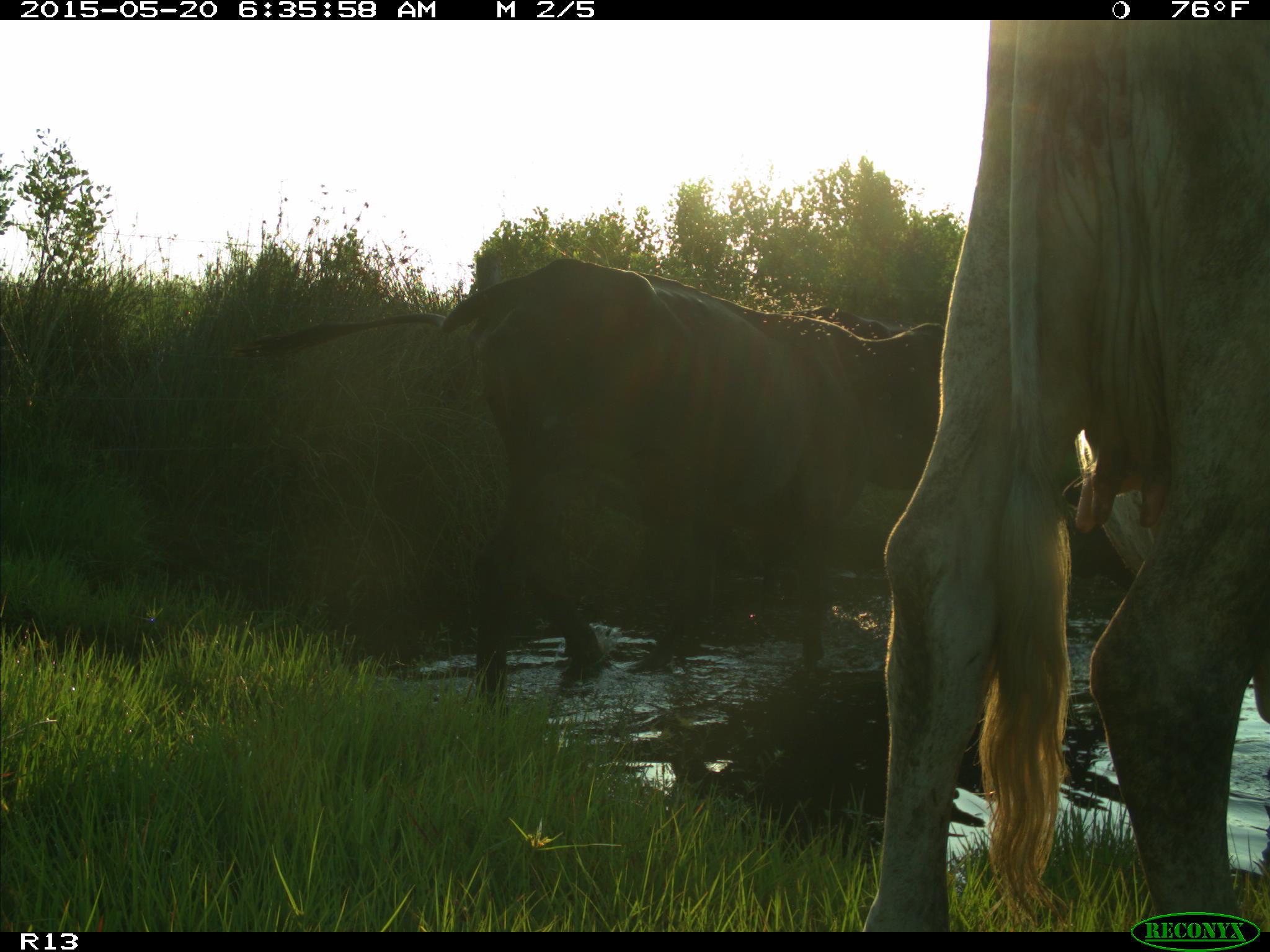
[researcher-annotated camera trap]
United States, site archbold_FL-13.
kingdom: Animalia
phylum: Chordata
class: Mammalia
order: Artiodactyla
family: Bovidae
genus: Bos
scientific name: Bos taurus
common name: domestic cow